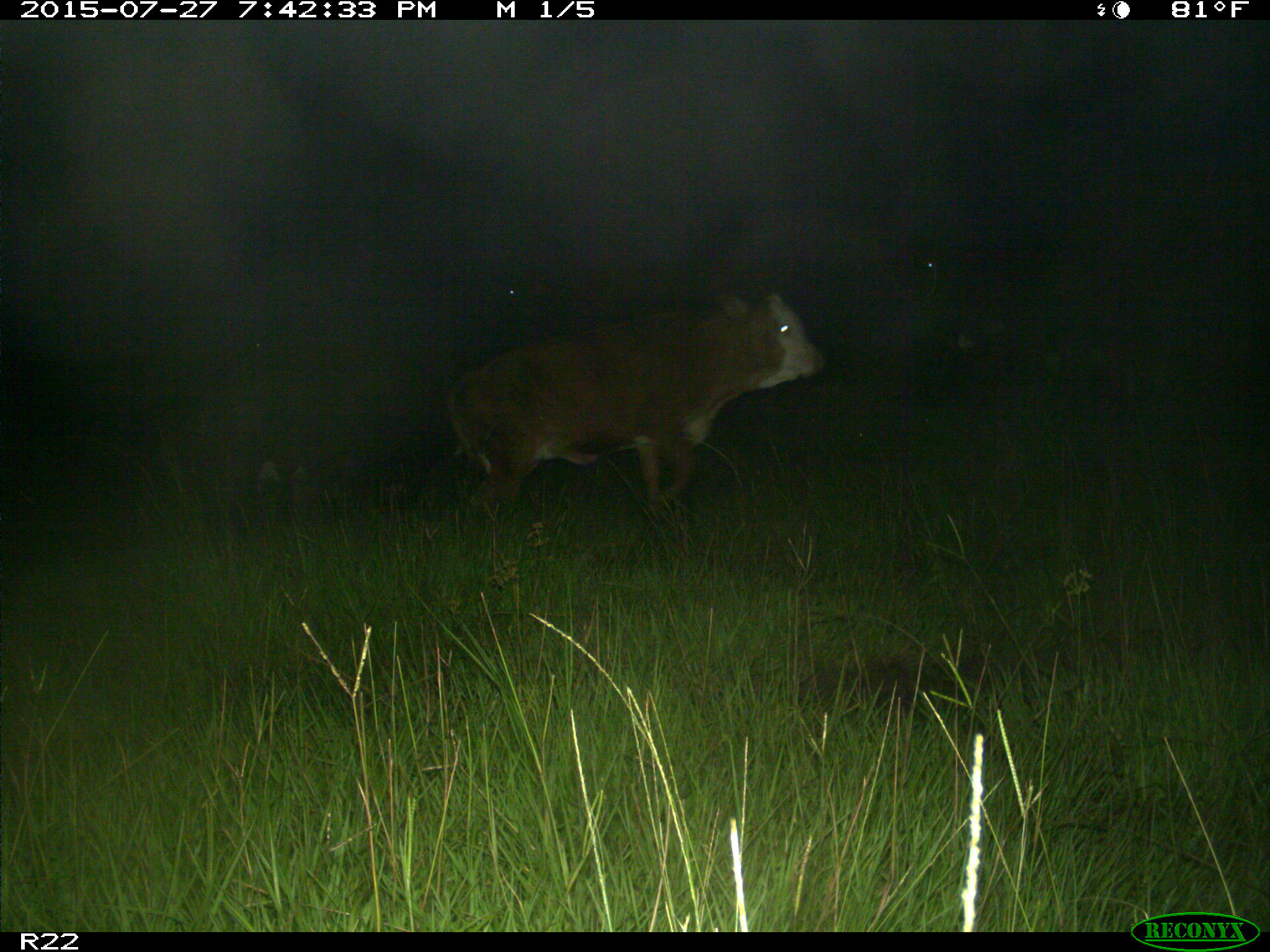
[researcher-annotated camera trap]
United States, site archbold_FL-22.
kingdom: Animalia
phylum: Chordata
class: Mammalia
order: Artiodactyla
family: Bovidae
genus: Bos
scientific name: Bos taurus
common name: domestic cow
Bos taurus (domestic cow).